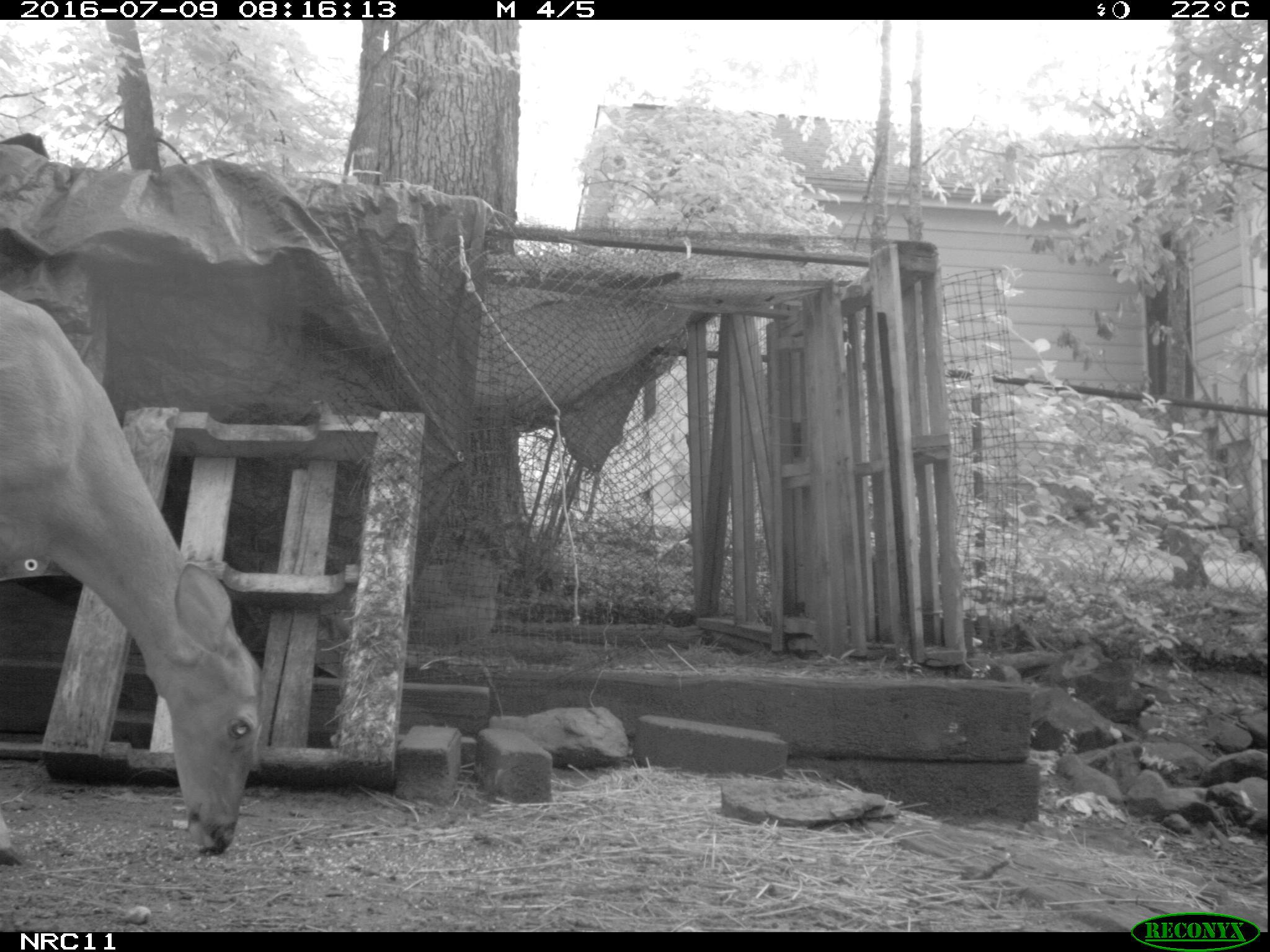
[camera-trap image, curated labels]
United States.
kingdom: Animalia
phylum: Chordata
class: Mammalia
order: Artiodactyla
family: Cervidae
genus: Odocoileus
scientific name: Odocoileus virginianus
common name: white-tailed deer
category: White Tailed Deer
White Tailed Deer (white-tailed deer) (Odocoileus virginianus).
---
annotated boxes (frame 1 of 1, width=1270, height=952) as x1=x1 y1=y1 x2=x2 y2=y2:
White Tailed Deer: x1=1 y1=285 x2=279 y2=858